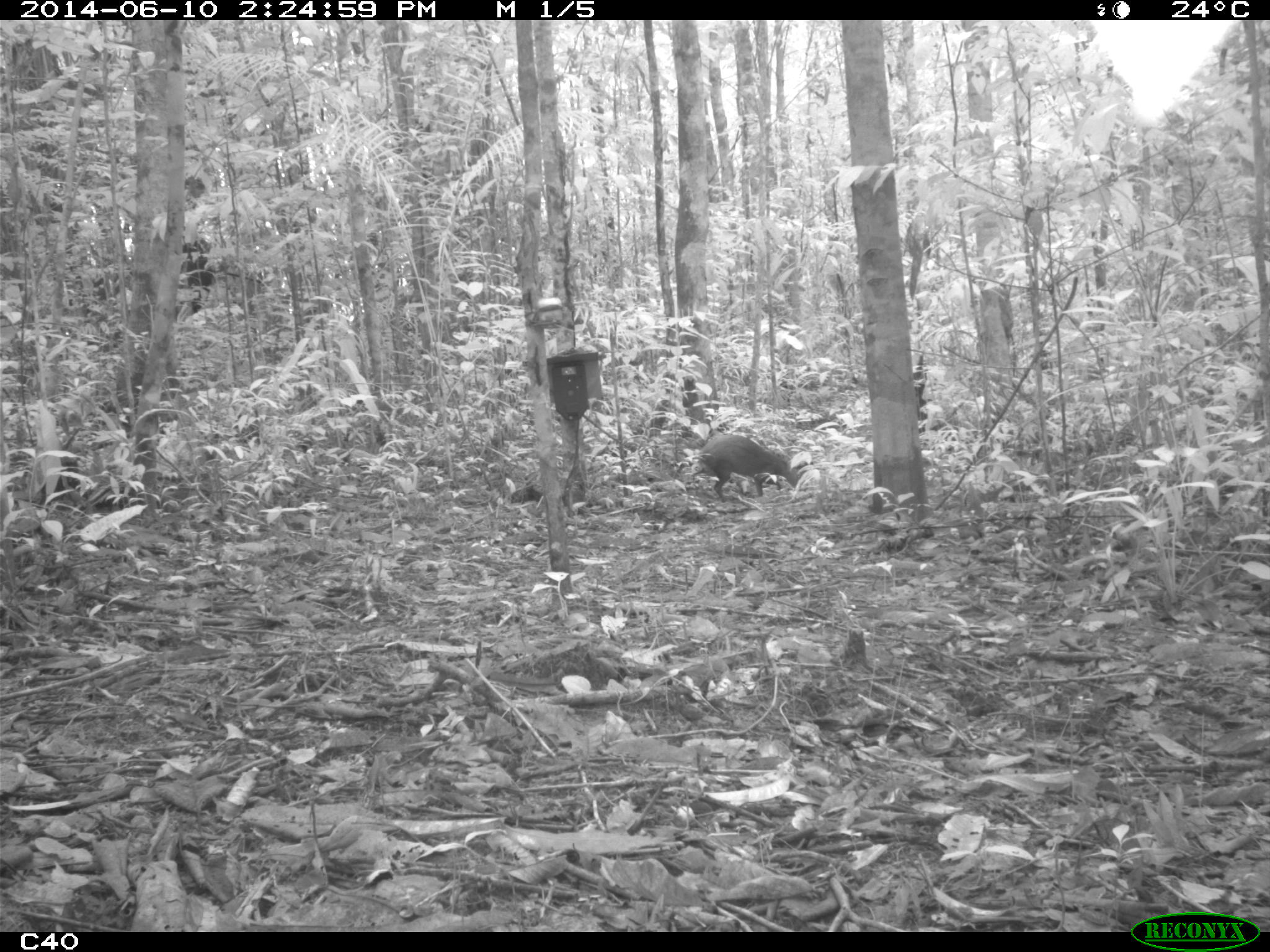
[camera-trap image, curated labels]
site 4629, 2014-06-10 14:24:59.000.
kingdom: Animalia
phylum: Chordata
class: Mammalia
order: Rodentia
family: Dasyproctidae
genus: Dasyprocta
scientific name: Dasyprocta leporina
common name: red-rumped agouti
Dasyprocta leporina (red-rumped agouti), count 1, age adult.